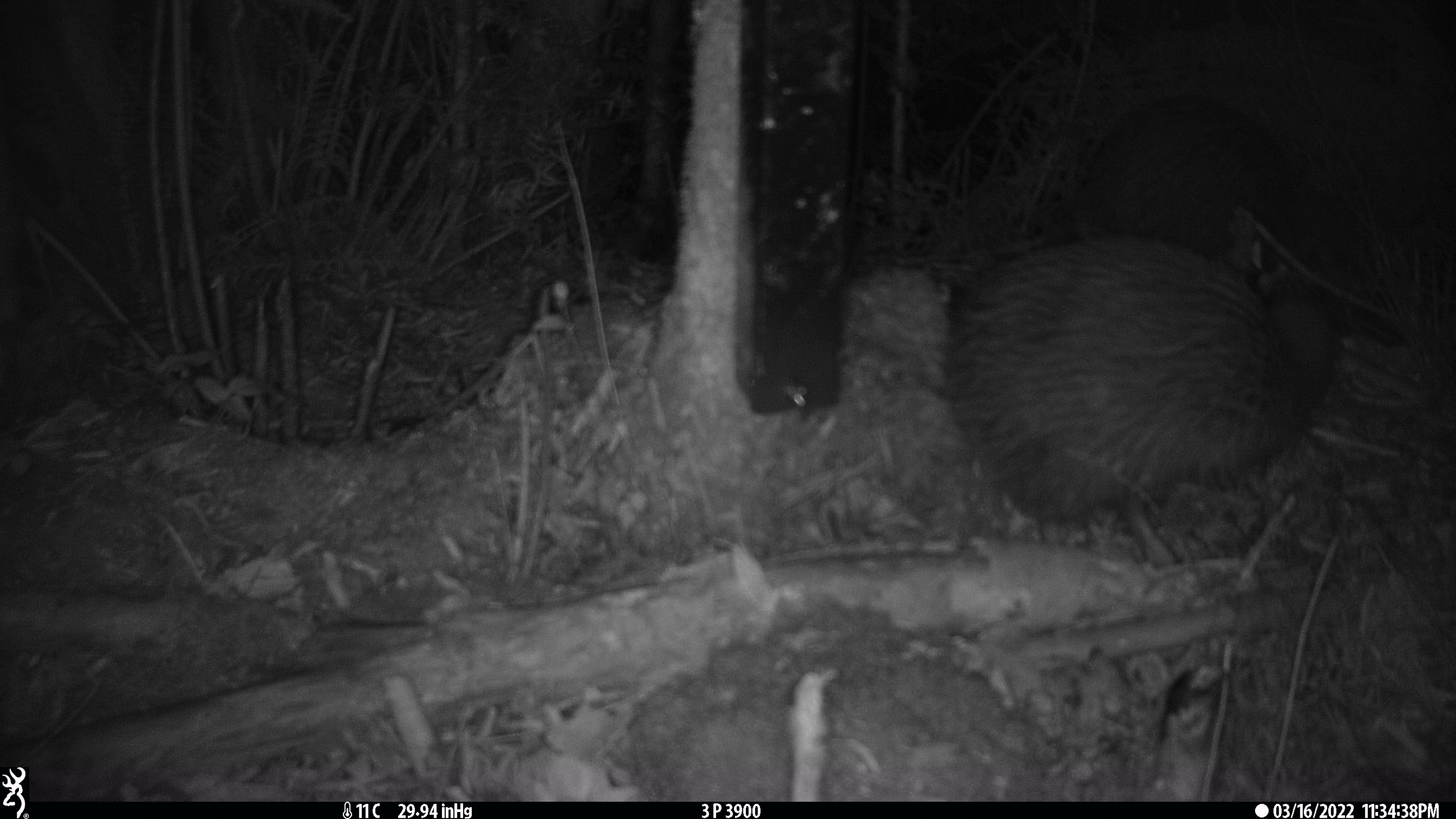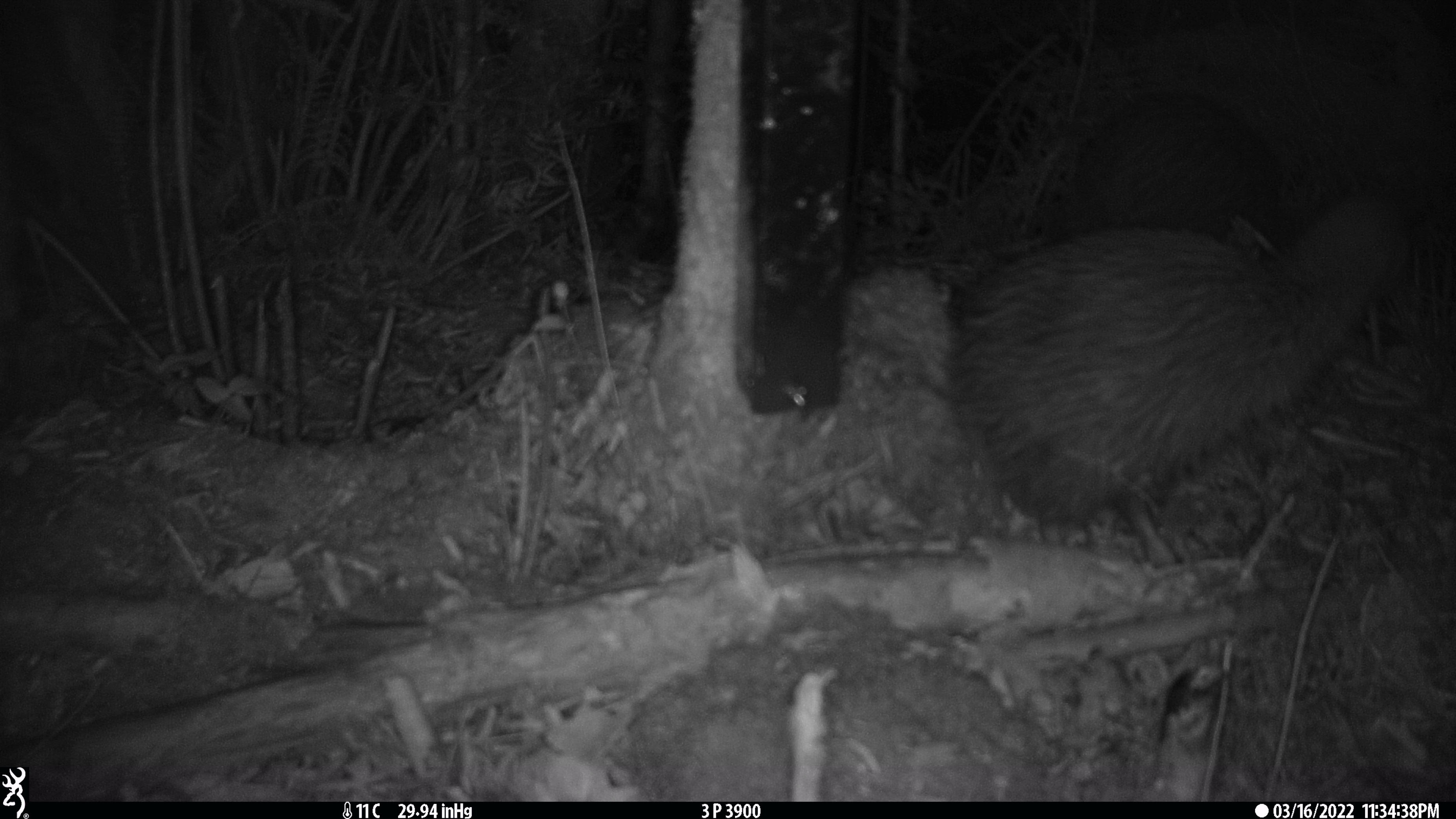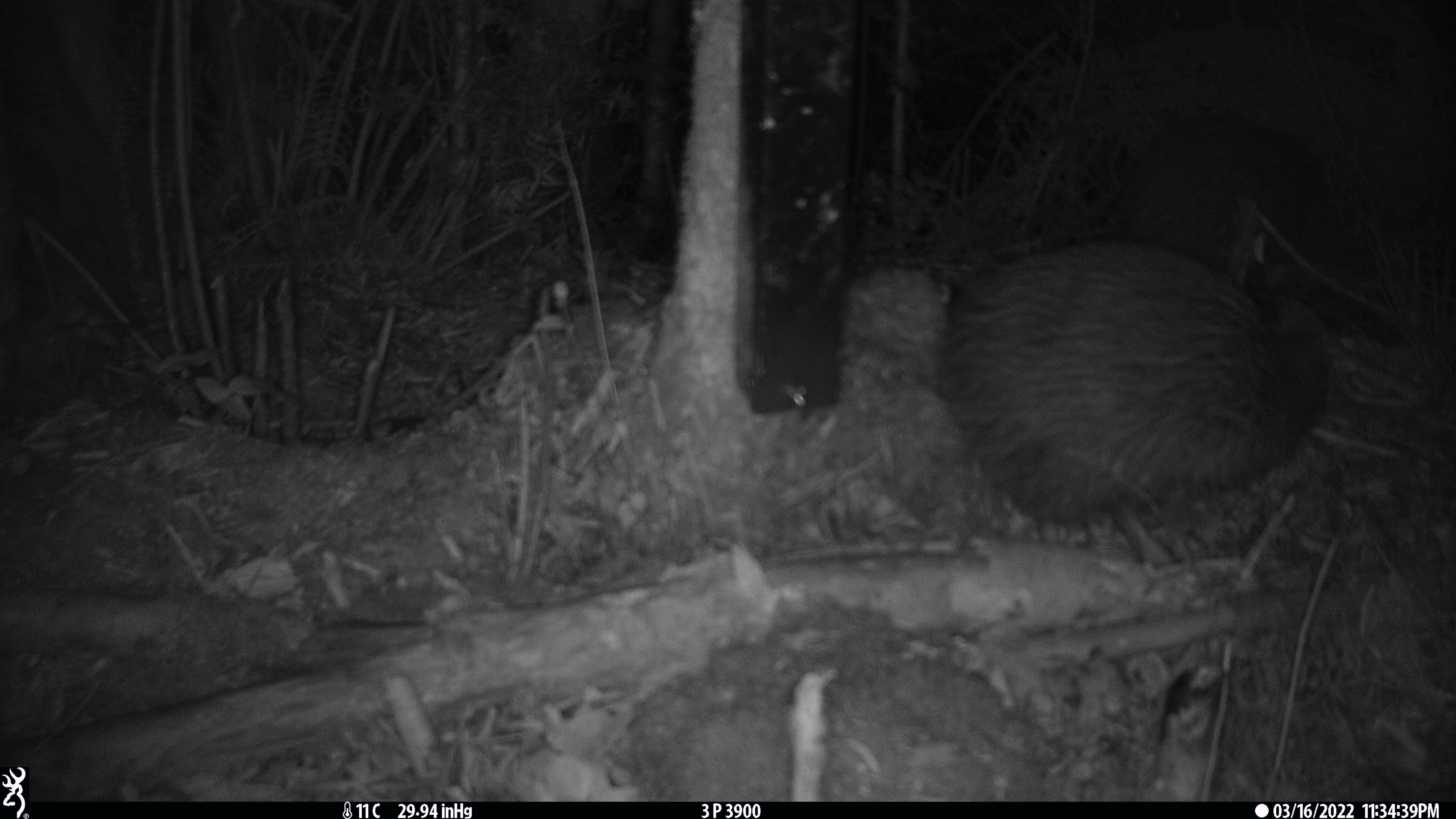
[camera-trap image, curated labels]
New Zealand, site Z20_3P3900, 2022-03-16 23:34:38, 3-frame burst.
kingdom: Animalia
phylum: Chordata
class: Aves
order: Apterygiformes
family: Apterygidae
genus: Apteryx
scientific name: Apteryx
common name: kiwi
Kiwi (Apteryx).